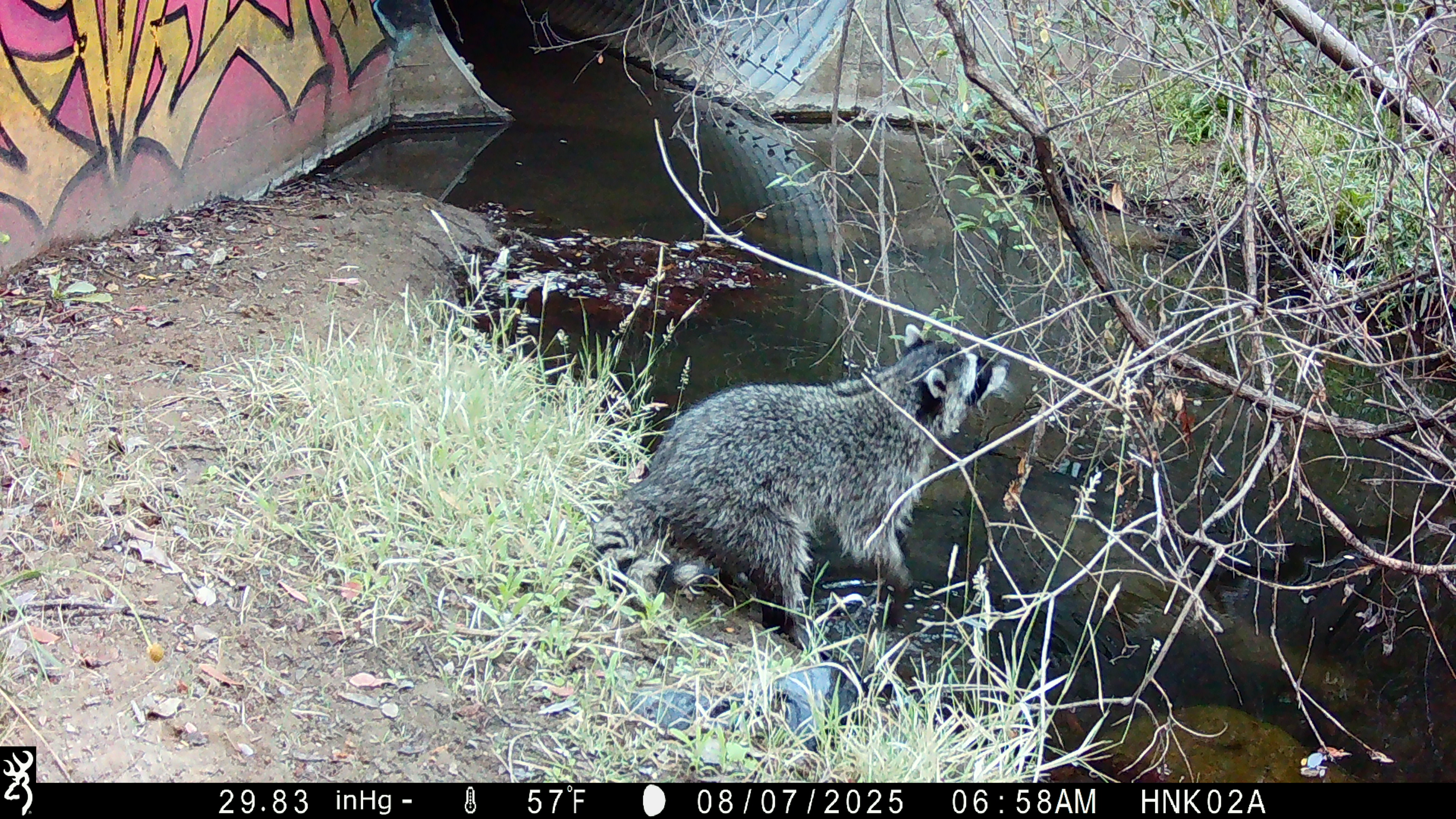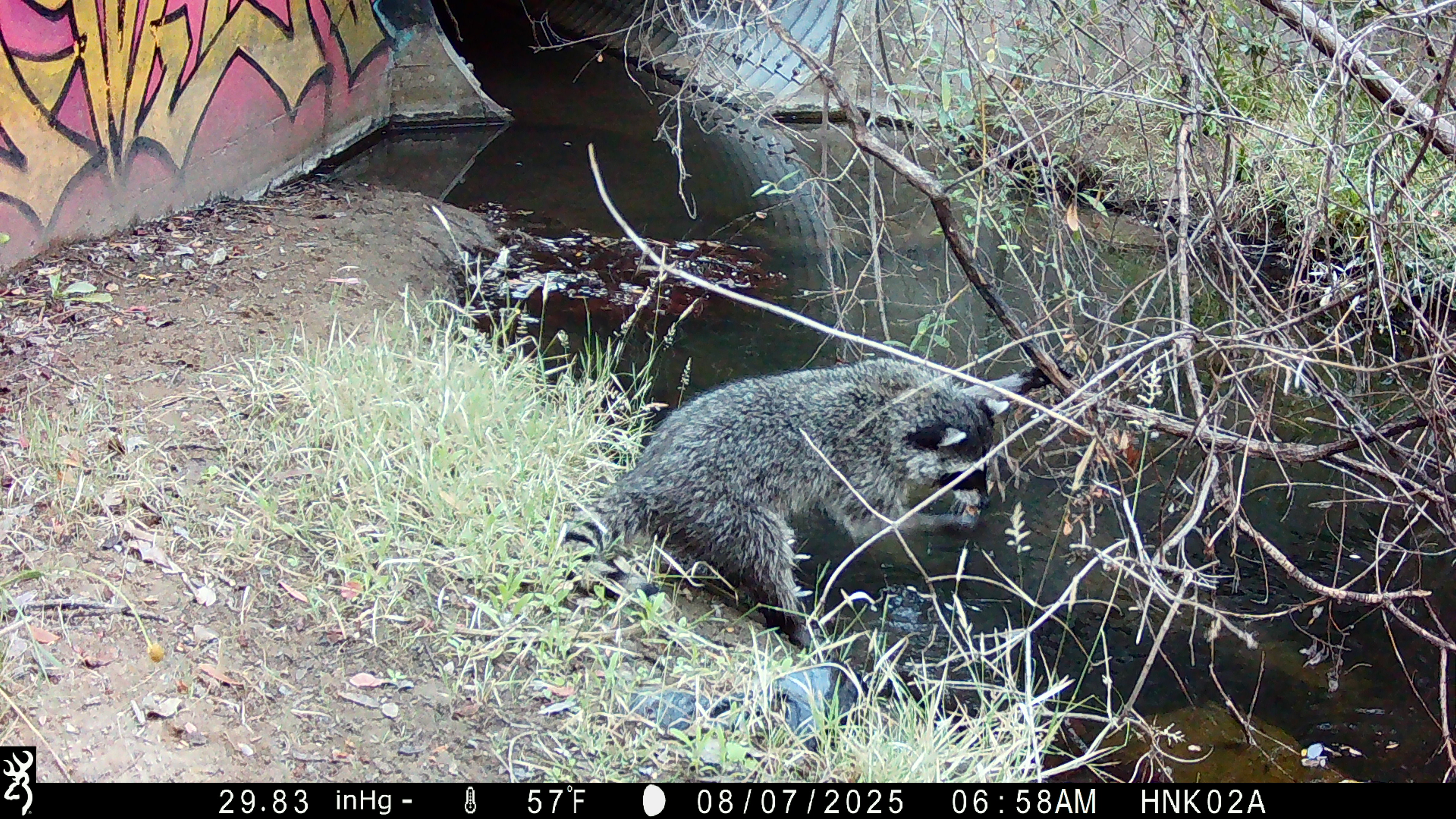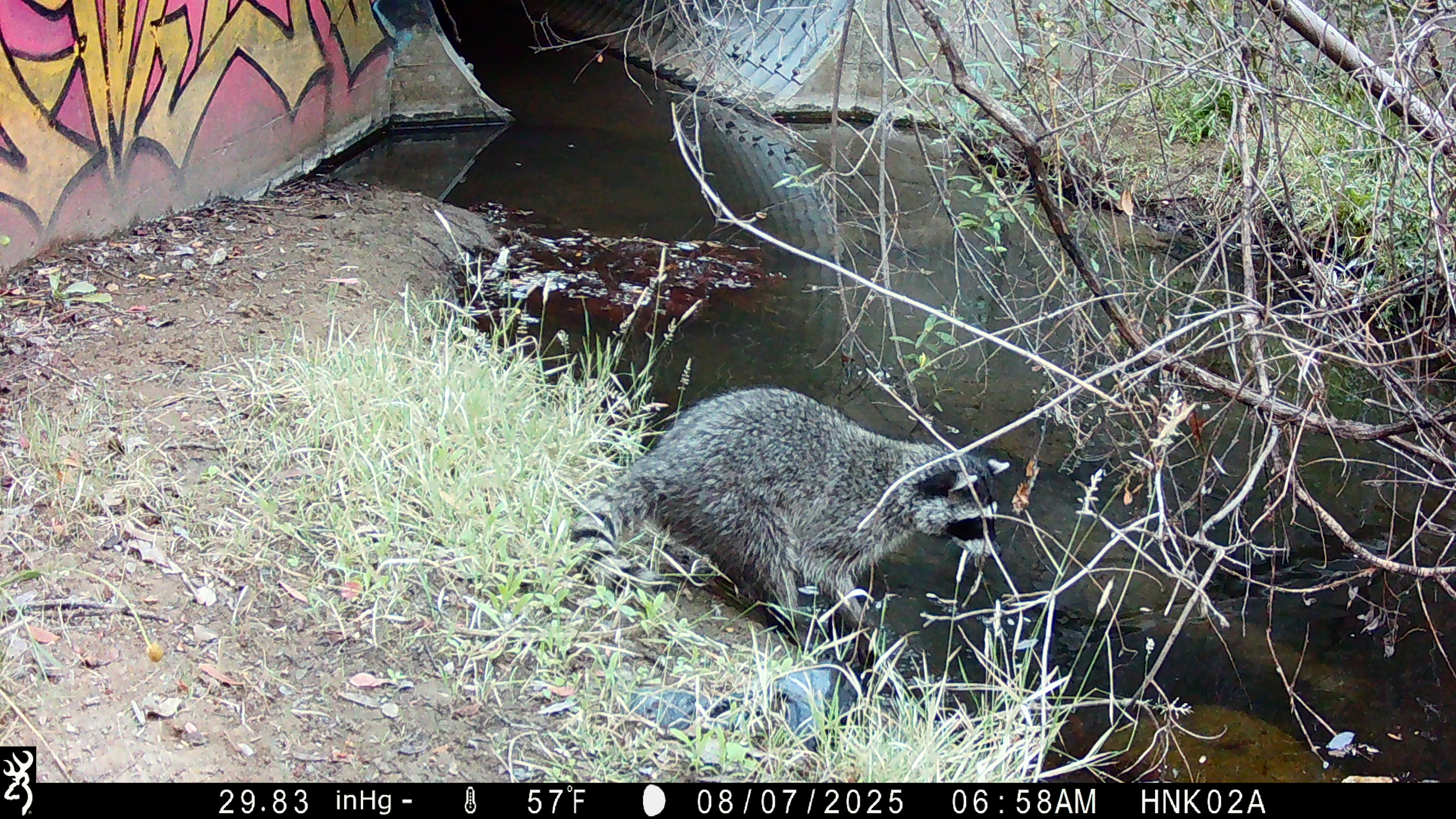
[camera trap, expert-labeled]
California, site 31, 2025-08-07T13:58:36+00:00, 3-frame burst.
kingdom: Animalia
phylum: Chordata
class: Mammalia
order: Carnivora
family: Procyonidae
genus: Procyon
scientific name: Procyon lotor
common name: raccoon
Raccoon (Procyon lotor).